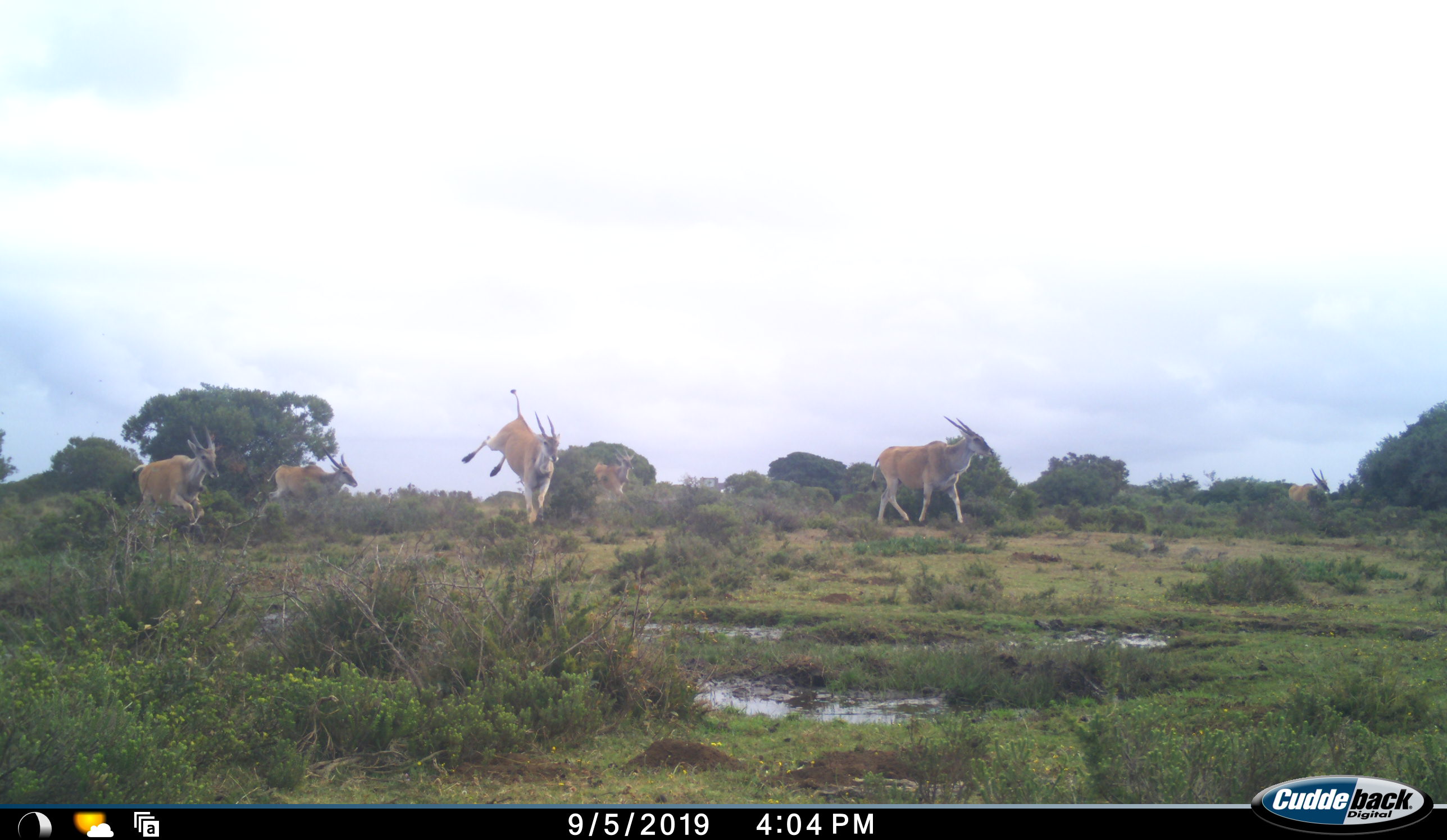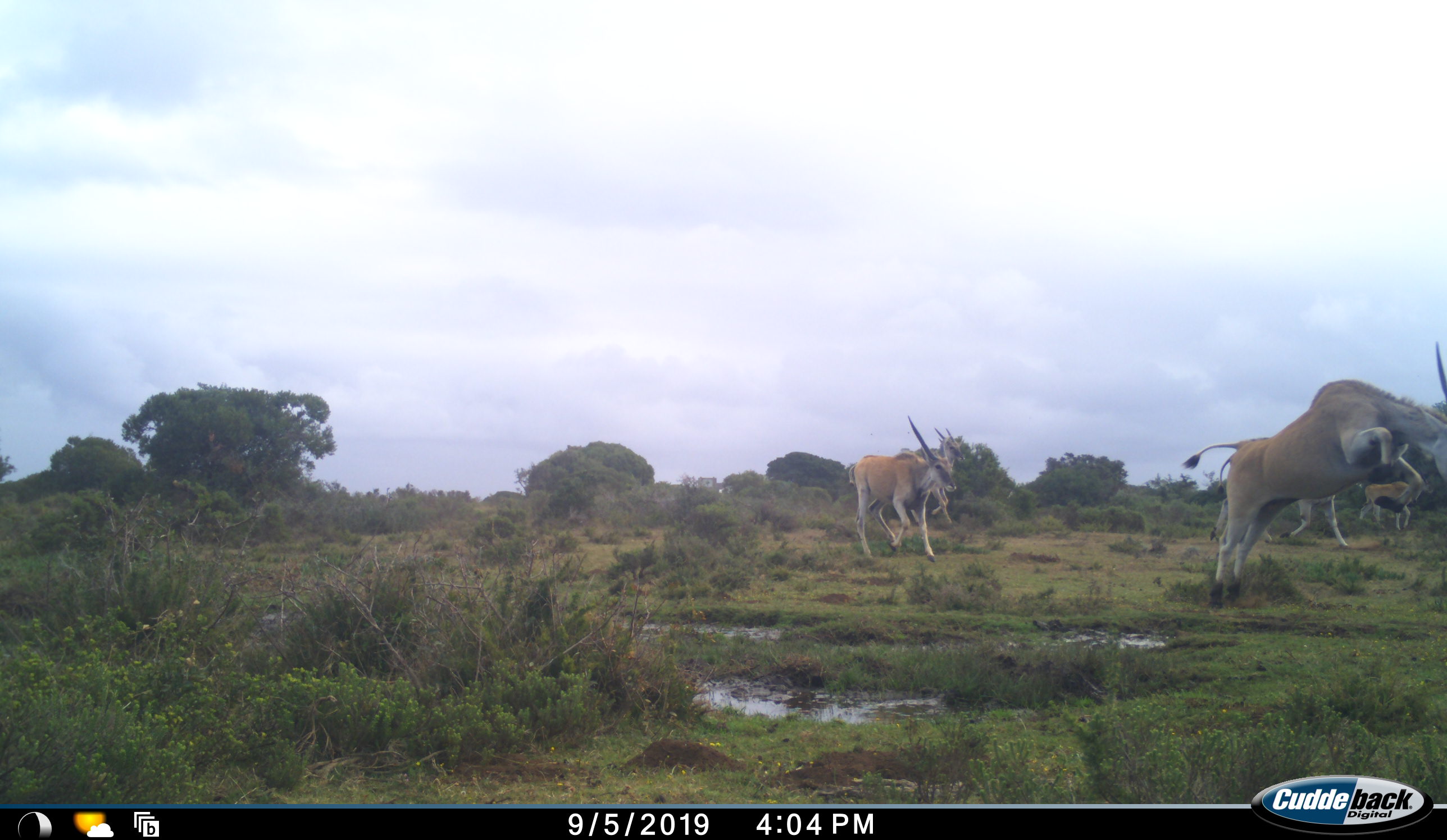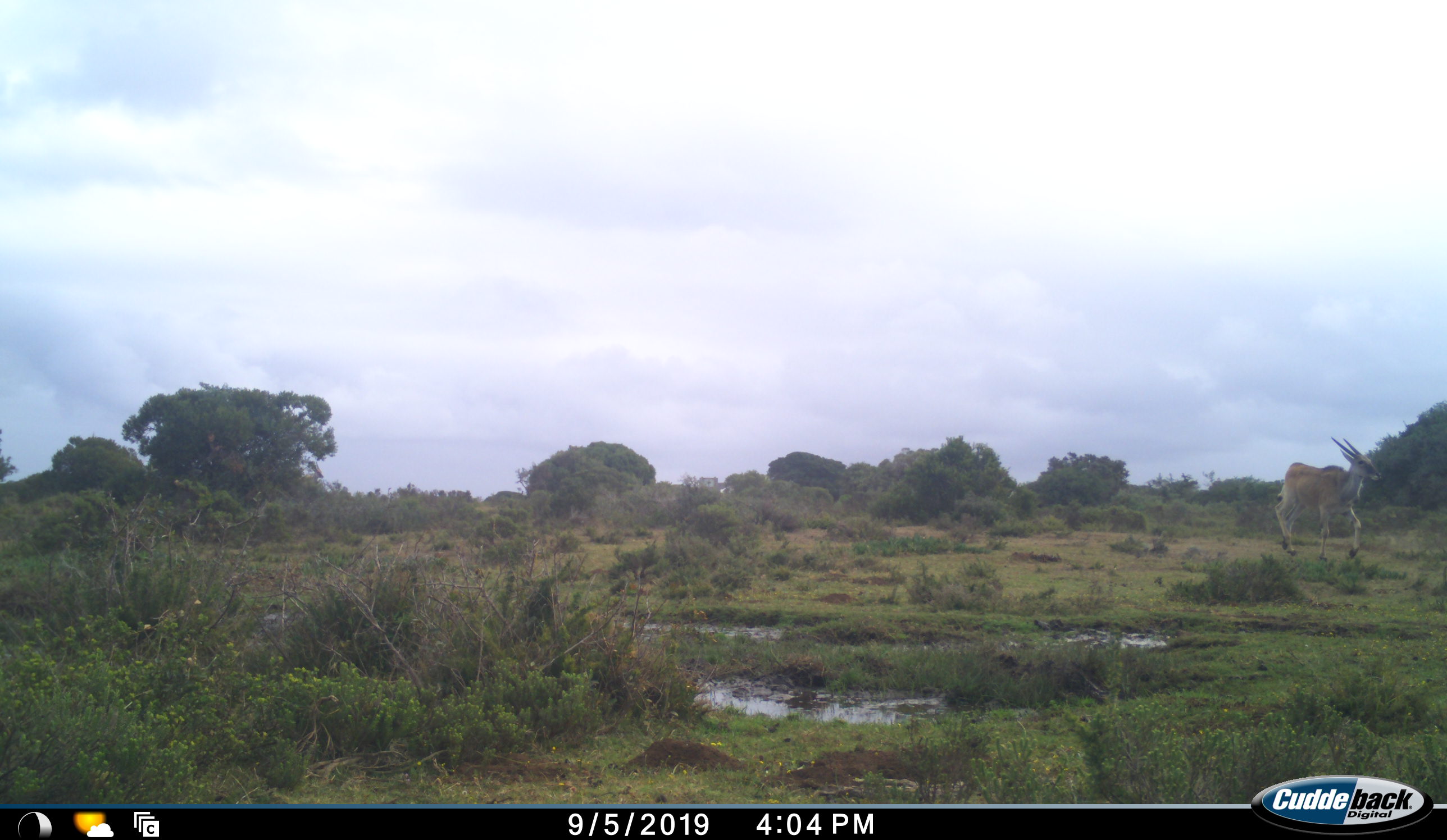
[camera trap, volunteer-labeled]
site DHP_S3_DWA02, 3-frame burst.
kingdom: Animalia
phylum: Chordata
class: Mammalia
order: Artiodactyla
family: Bovidae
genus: Tragelaphus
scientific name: Tragelaphus oryx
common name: eland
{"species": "eland (Tragelaphus oryx)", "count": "6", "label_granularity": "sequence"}